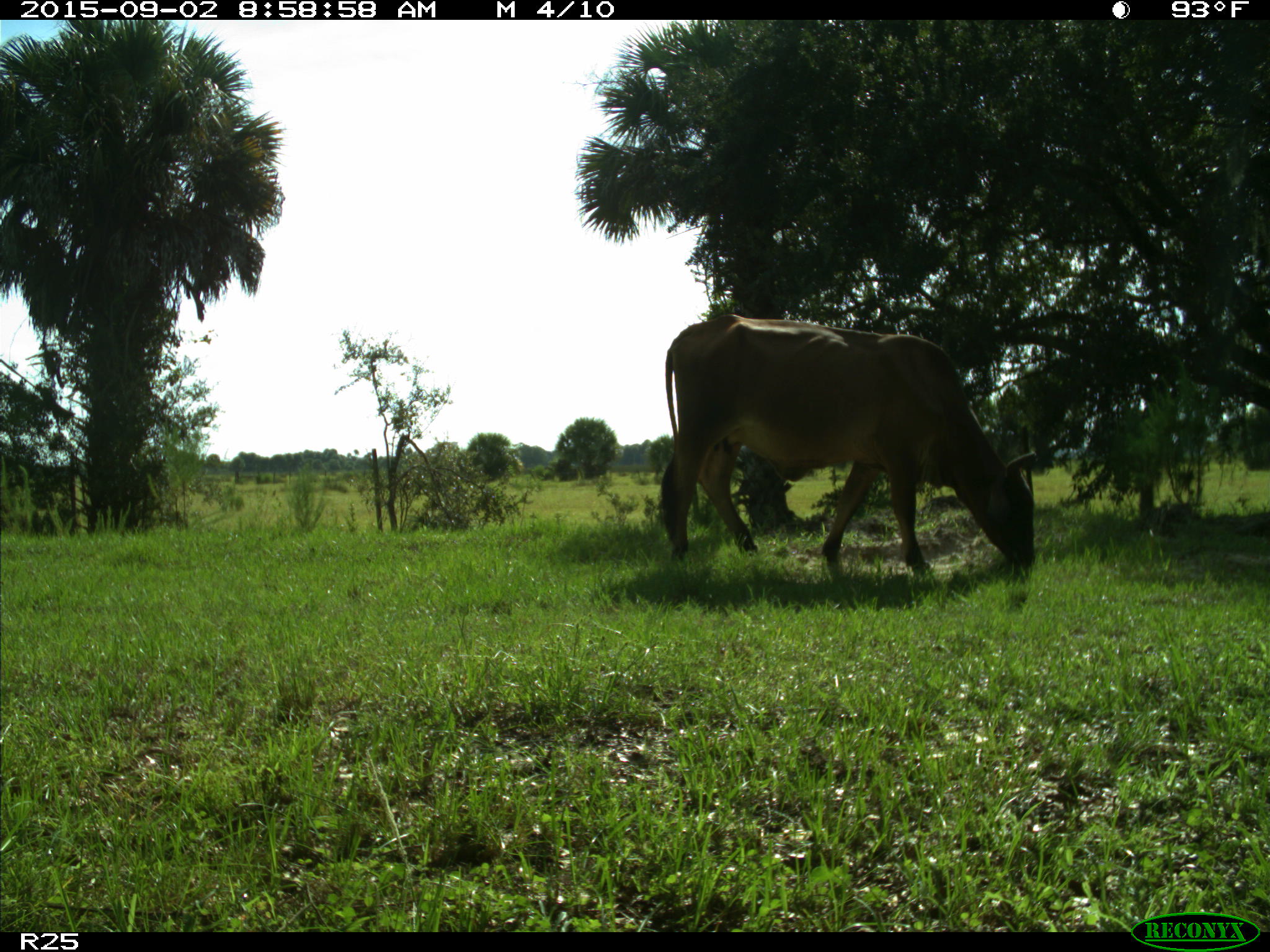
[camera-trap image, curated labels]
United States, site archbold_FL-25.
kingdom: Animalia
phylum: Chordata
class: Mammalia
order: Artiodactyla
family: Bovidae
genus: Bos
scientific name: Bos taurus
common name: domestic cow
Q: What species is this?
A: Bos taurus (domestic cow).